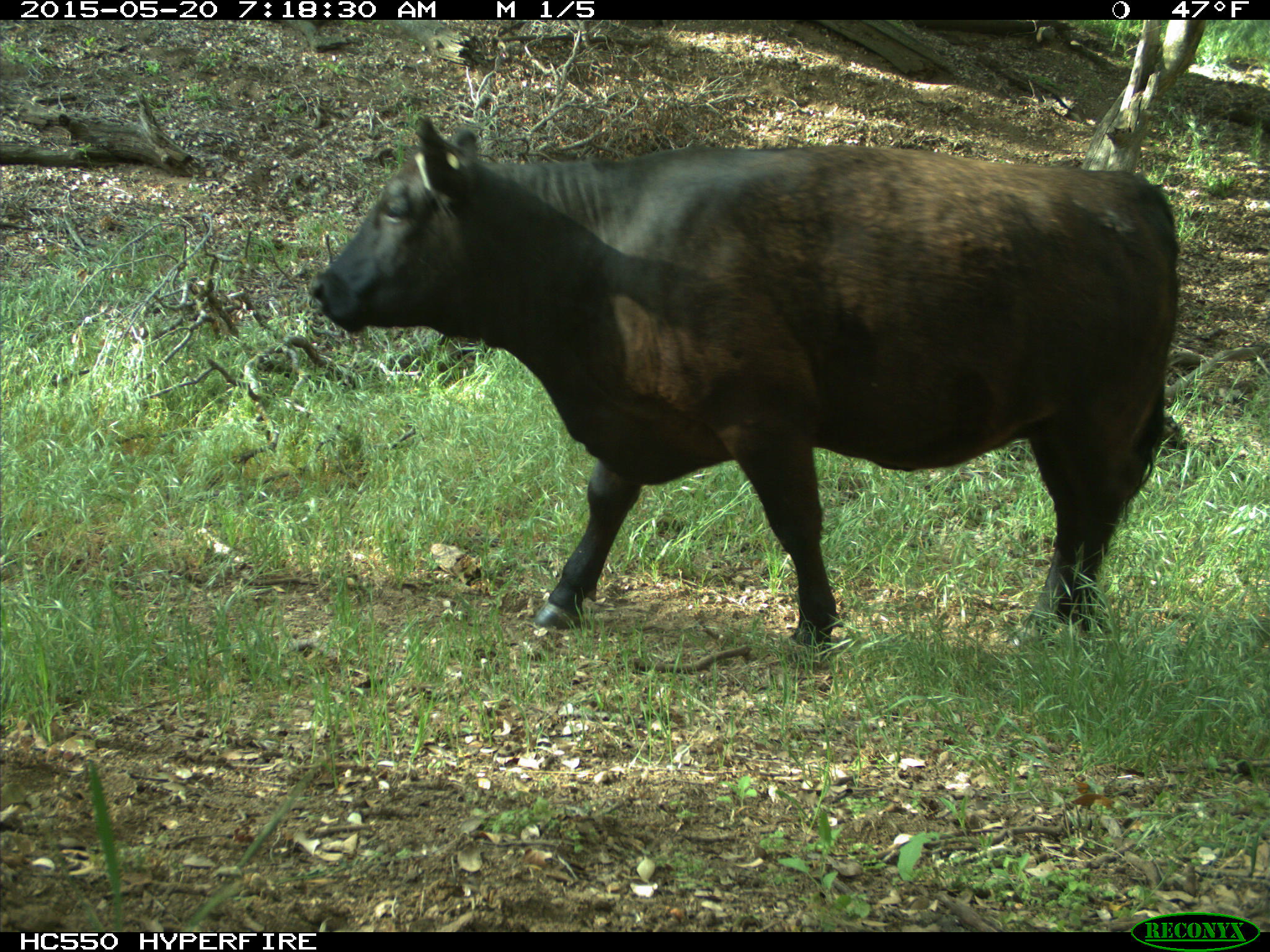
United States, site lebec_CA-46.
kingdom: Animalia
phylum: Chordata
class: Mammalia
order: Artiodactyla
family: Bovidae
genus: Bos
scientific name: Bos taurus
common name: domestic cow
Bos taurus (domestic cow).